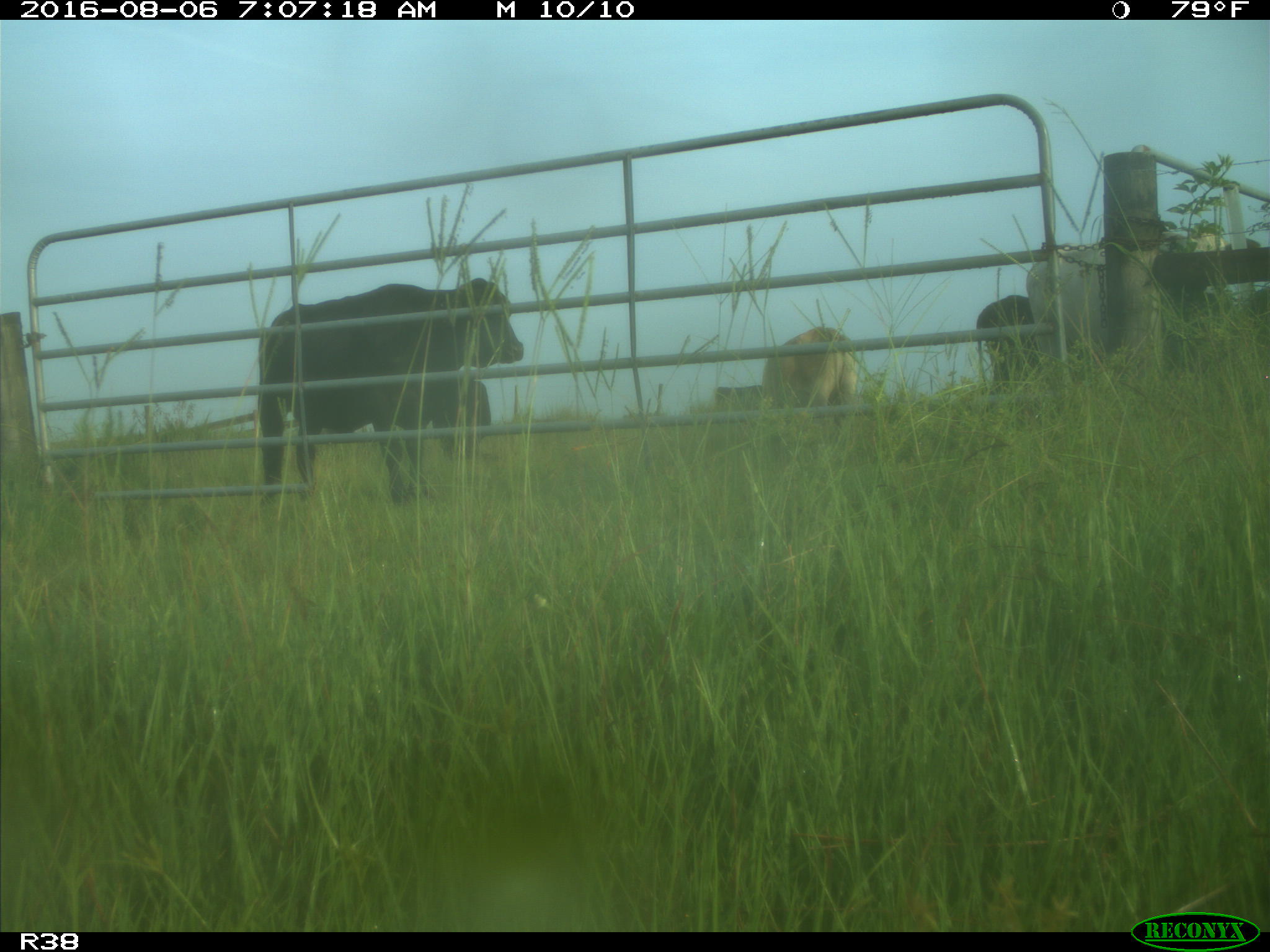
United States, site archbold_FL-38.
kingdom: Animalia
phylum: Chordata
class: Mammalia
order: Artiodactyla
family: Bovidae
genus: Bos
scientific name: Bos taurus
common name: domestic cow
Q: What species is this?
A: Bos taurus (domestic cow).